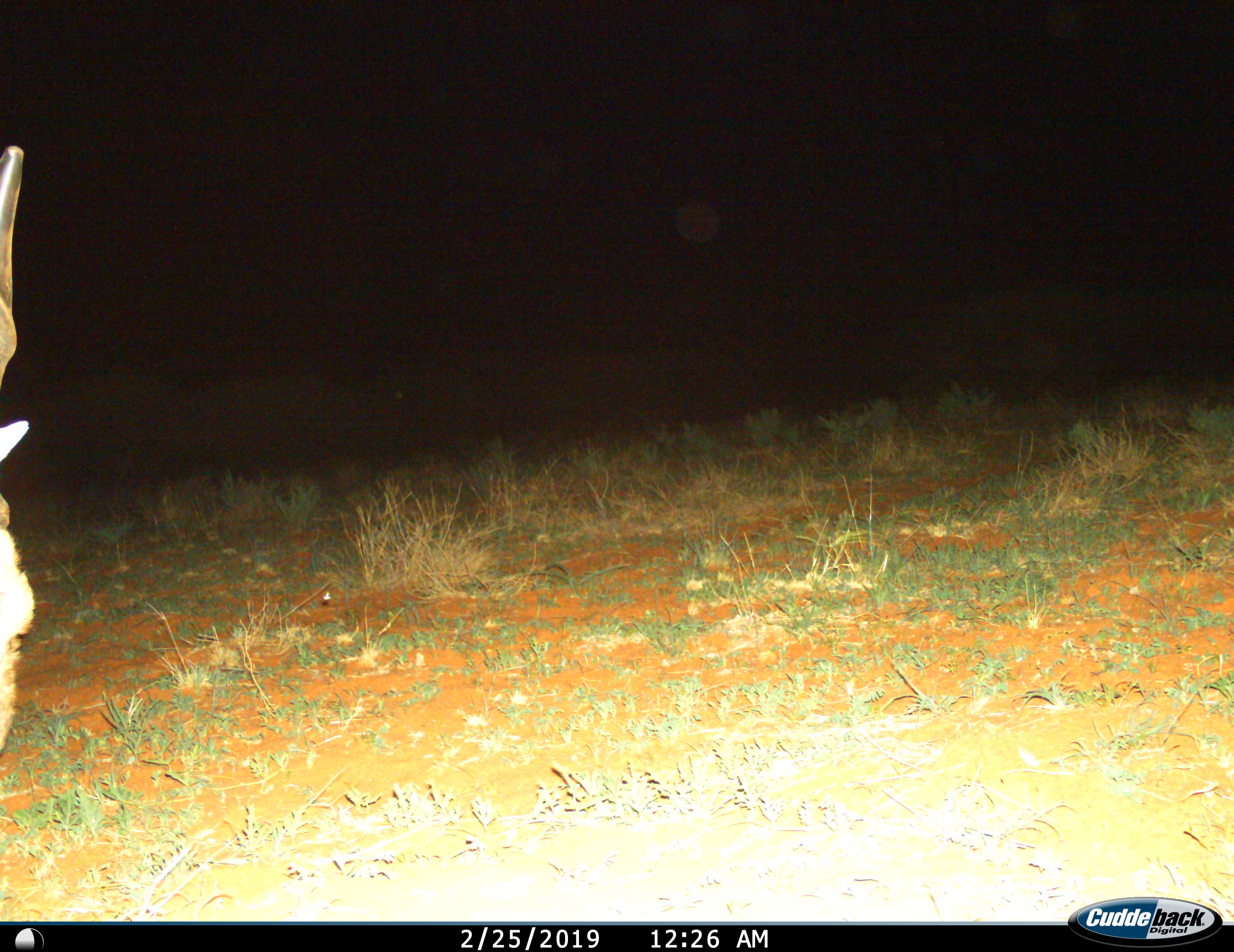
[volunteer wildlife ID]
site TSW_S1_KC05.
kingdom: Animalia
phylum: Chordata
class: Mammalia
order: Artiodactyla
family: Bovidae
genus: Tragelaphus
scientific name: Tragelaphus oryx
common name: eland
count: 1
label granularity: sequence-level